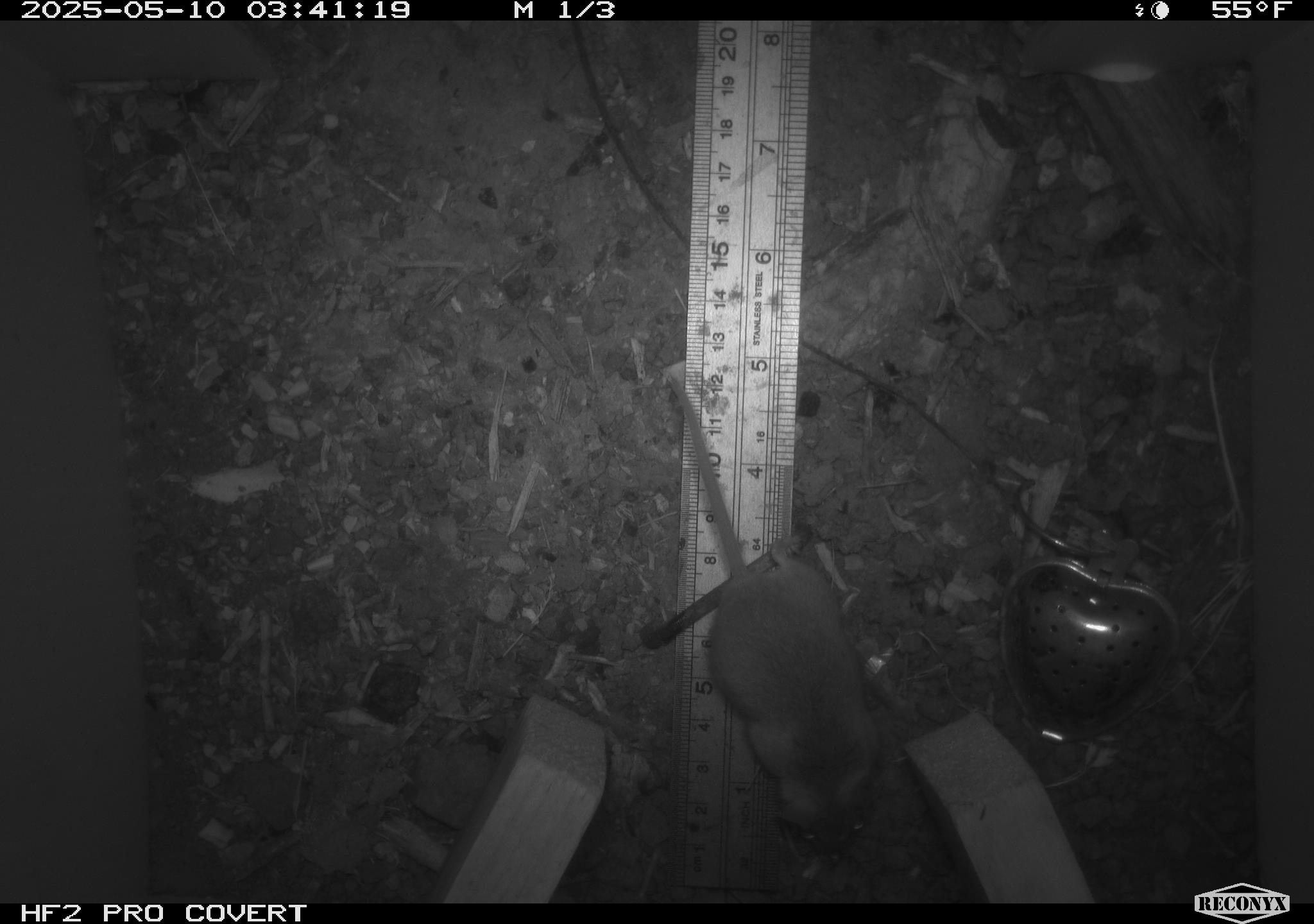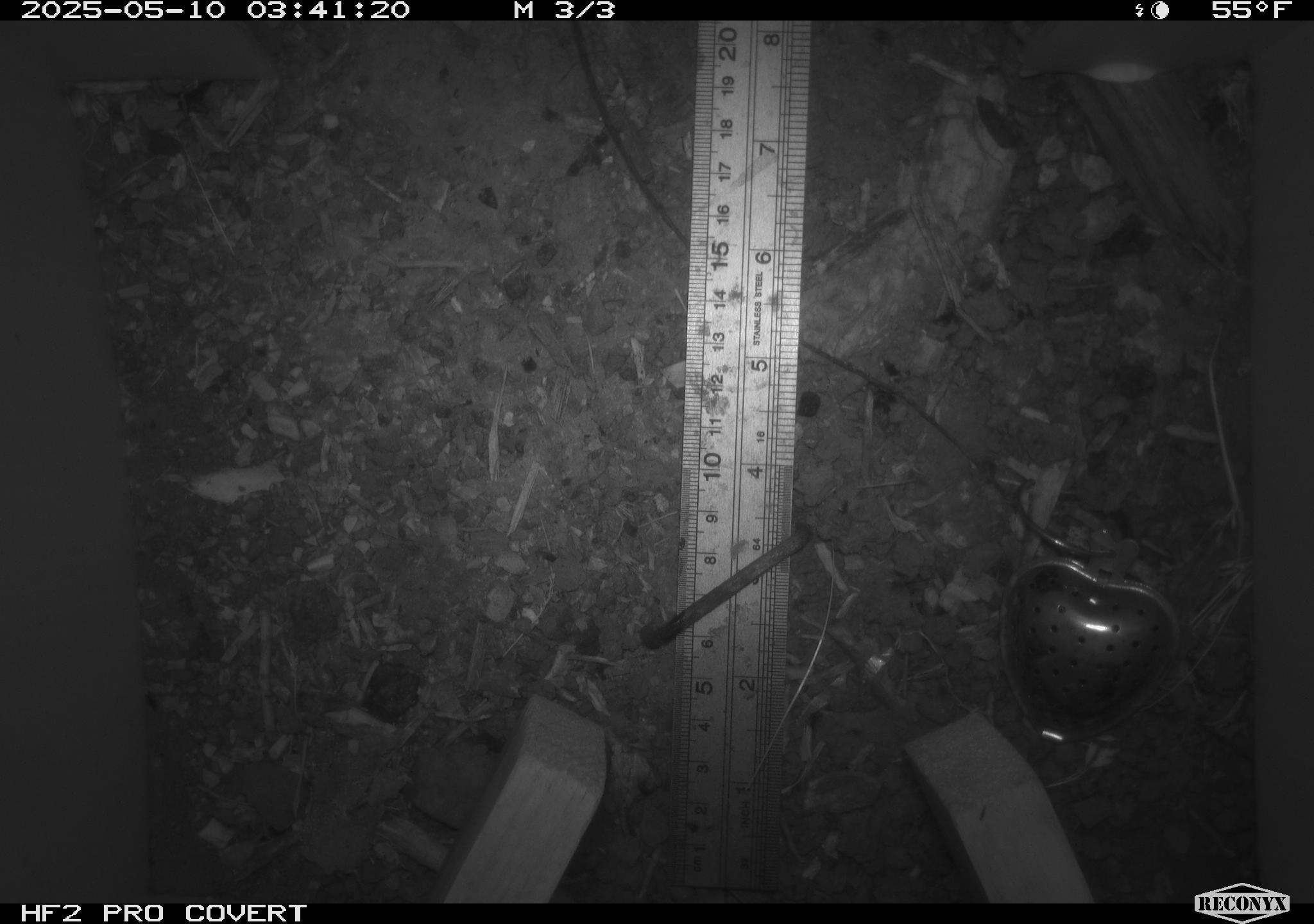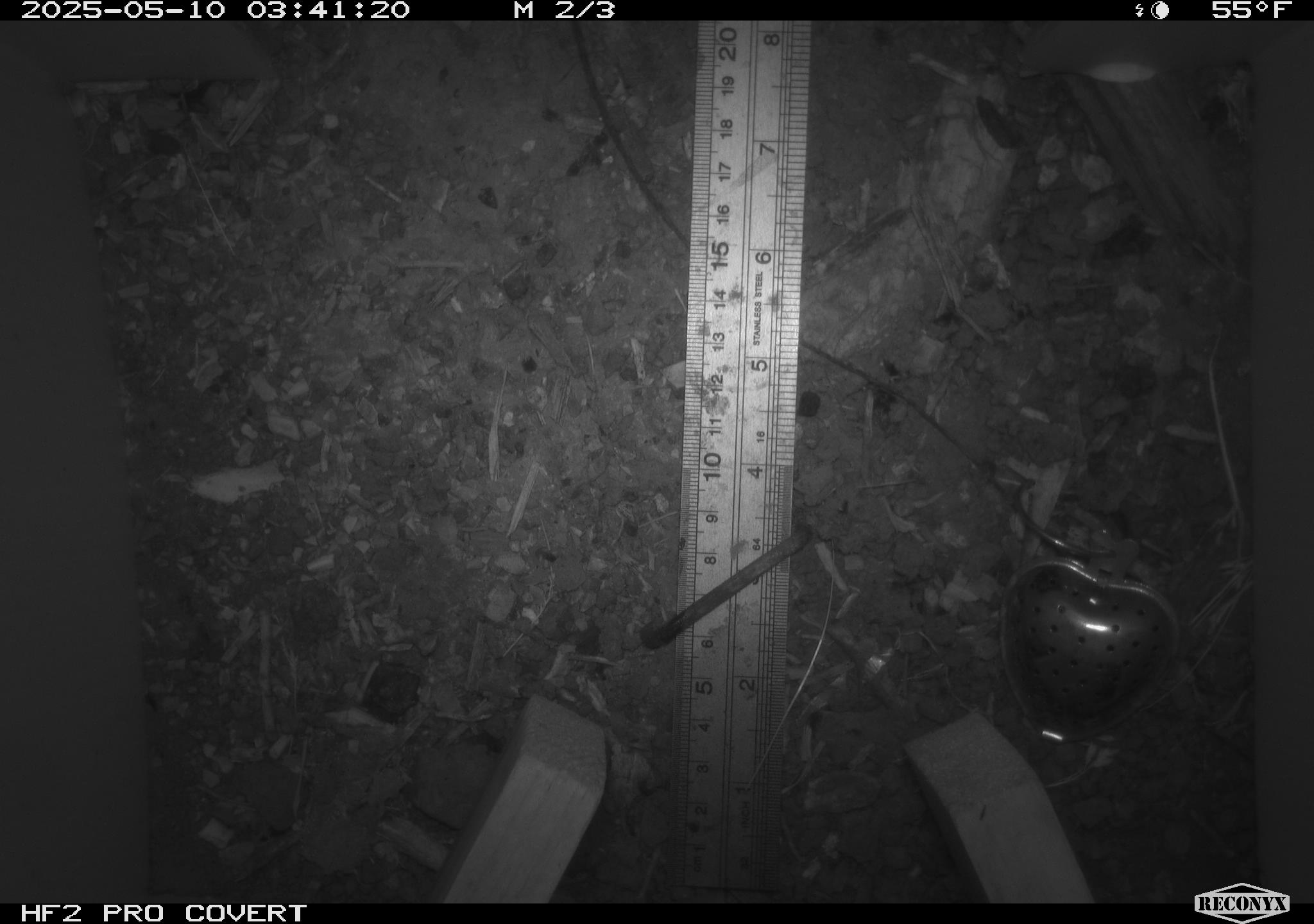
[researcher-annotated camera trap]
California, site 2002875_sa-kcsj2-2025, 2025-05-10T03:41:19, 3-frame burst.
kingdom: Animalia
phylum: Chordata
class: Mammalia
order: Rodentia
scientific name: Rodentia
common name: rodent